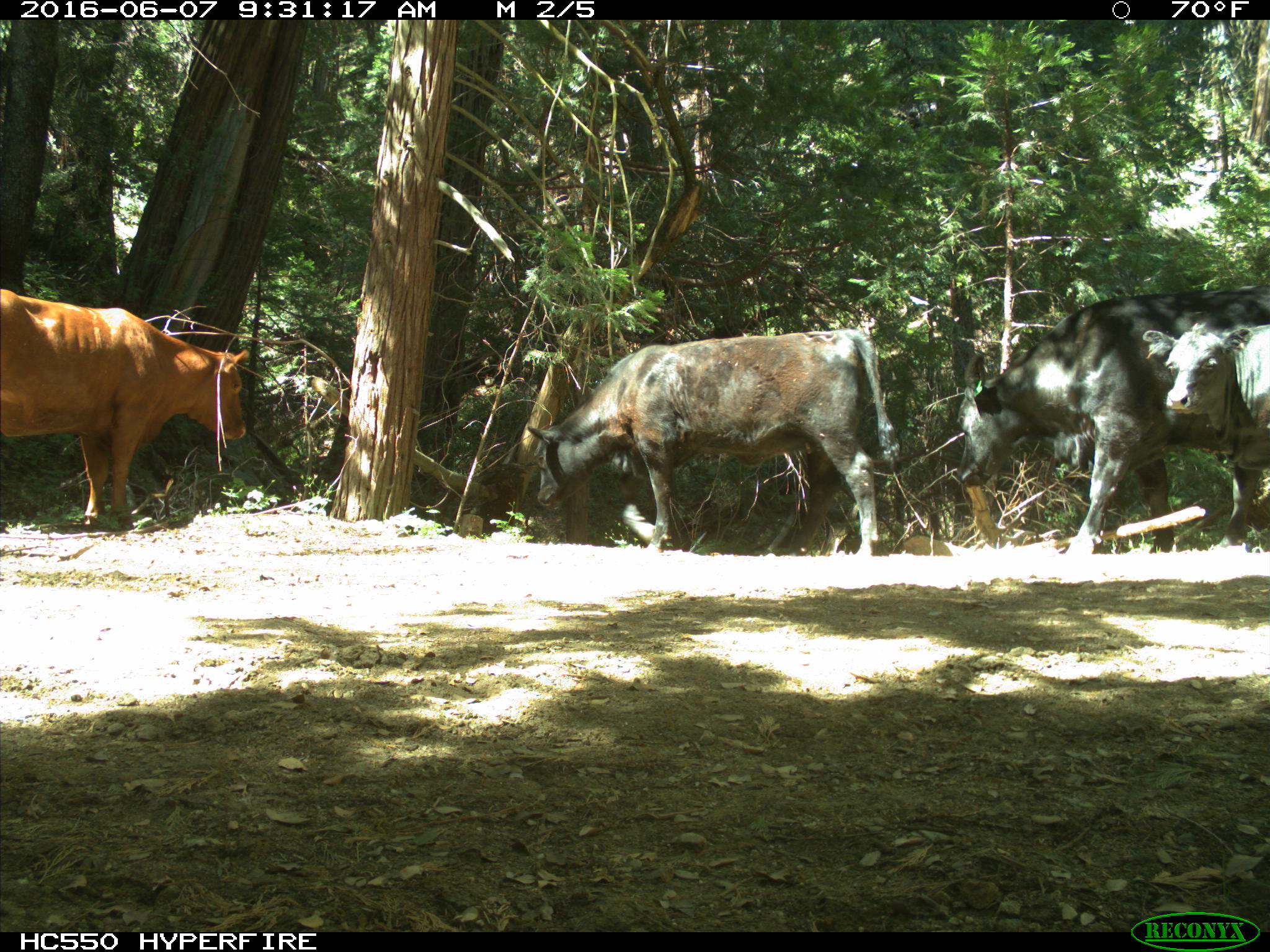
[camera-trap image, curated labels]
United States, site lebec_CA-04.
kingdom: Animalia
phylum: Chordata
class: Mammalia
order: Artiodactyla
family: Bovidae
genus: Bos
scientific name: Bos taurus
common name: domestic cow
Bos taurus (domestic cow).